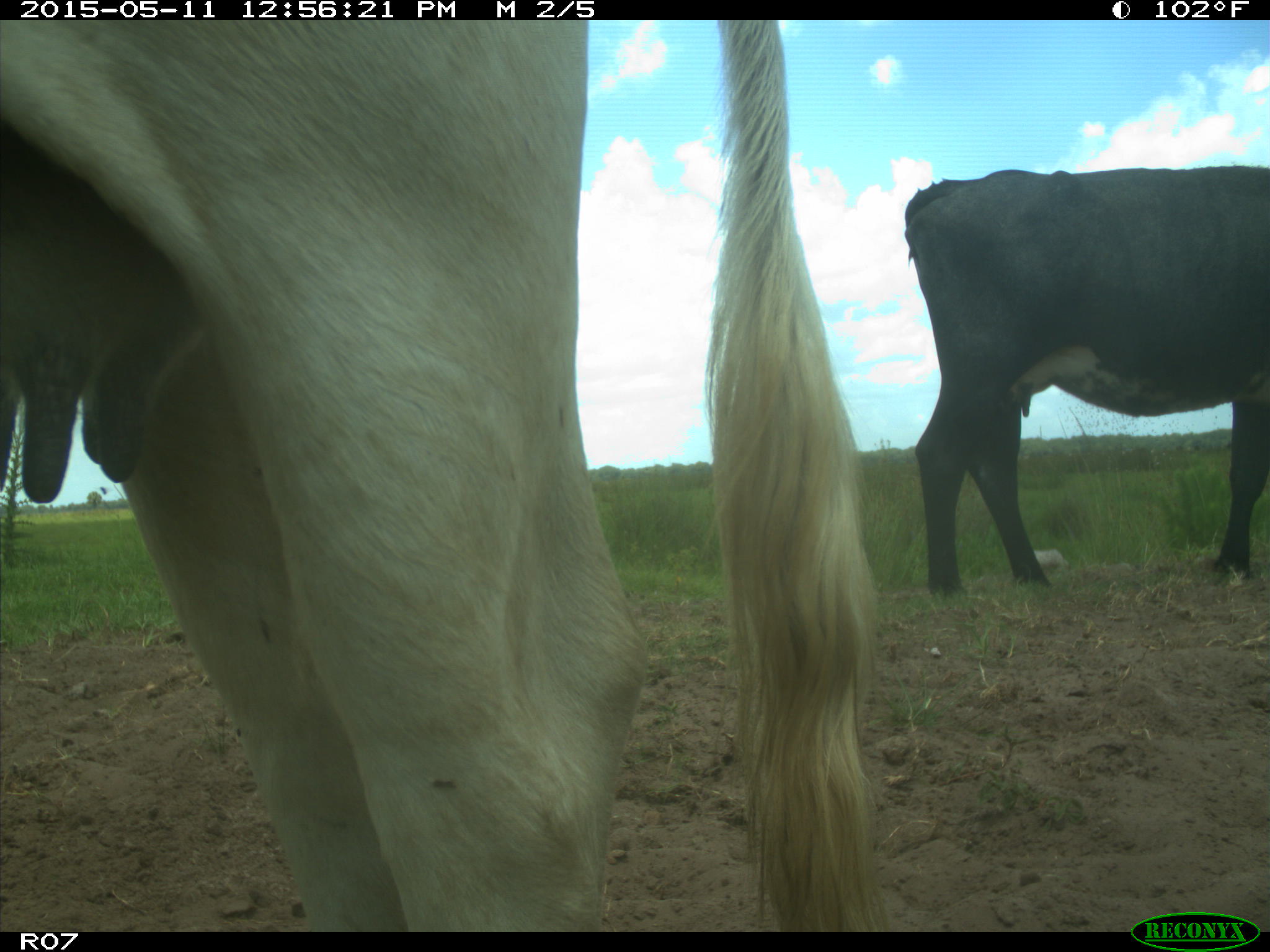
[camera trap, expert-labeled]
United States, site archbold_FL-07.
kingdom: Animalia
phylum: Chordata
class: Mammalia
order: Artiodactyla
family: Bovidae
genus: Bos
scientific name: Bos taurus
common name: domestic cow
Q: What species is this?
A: Bos taurus (domestic cow).